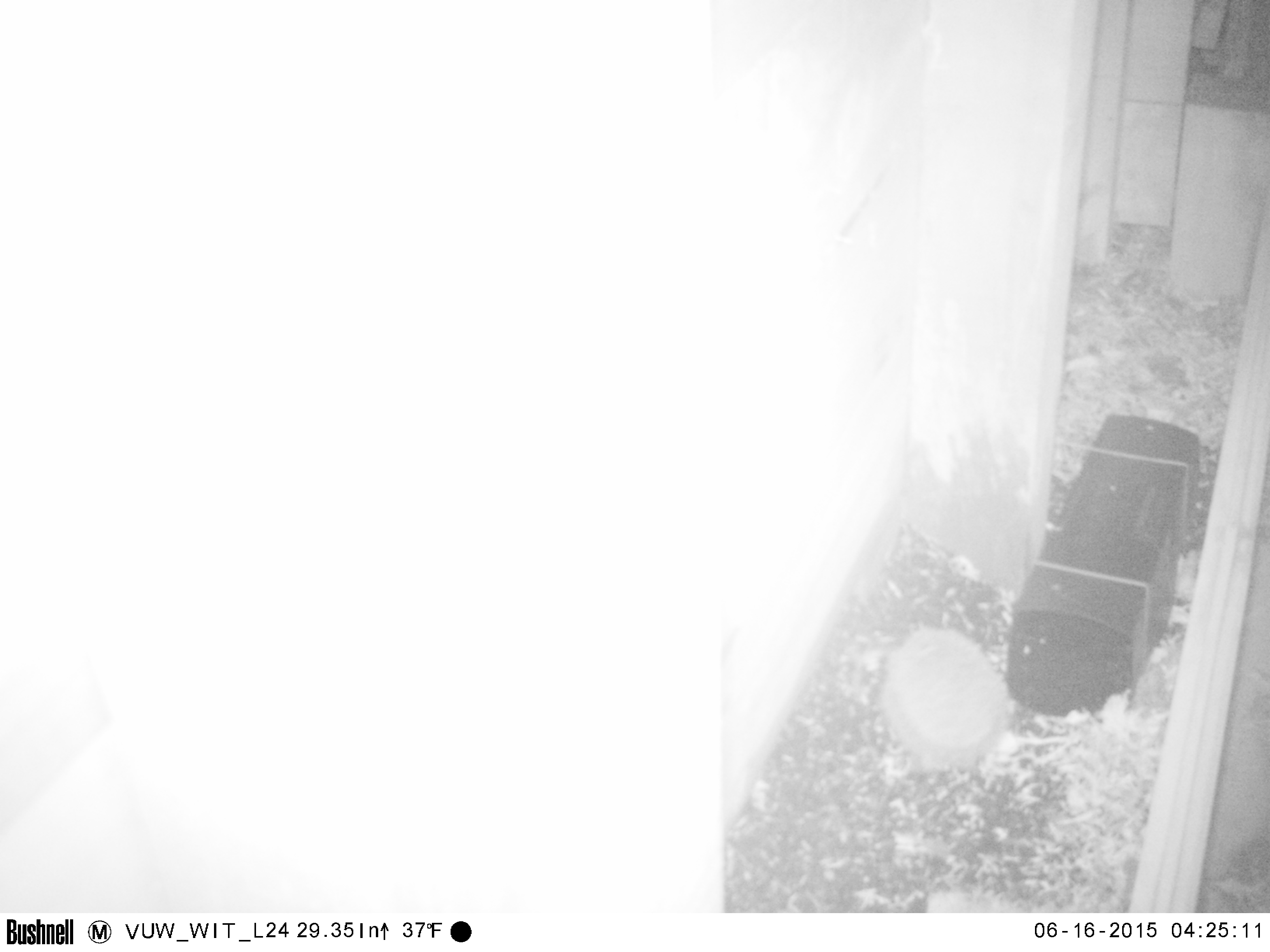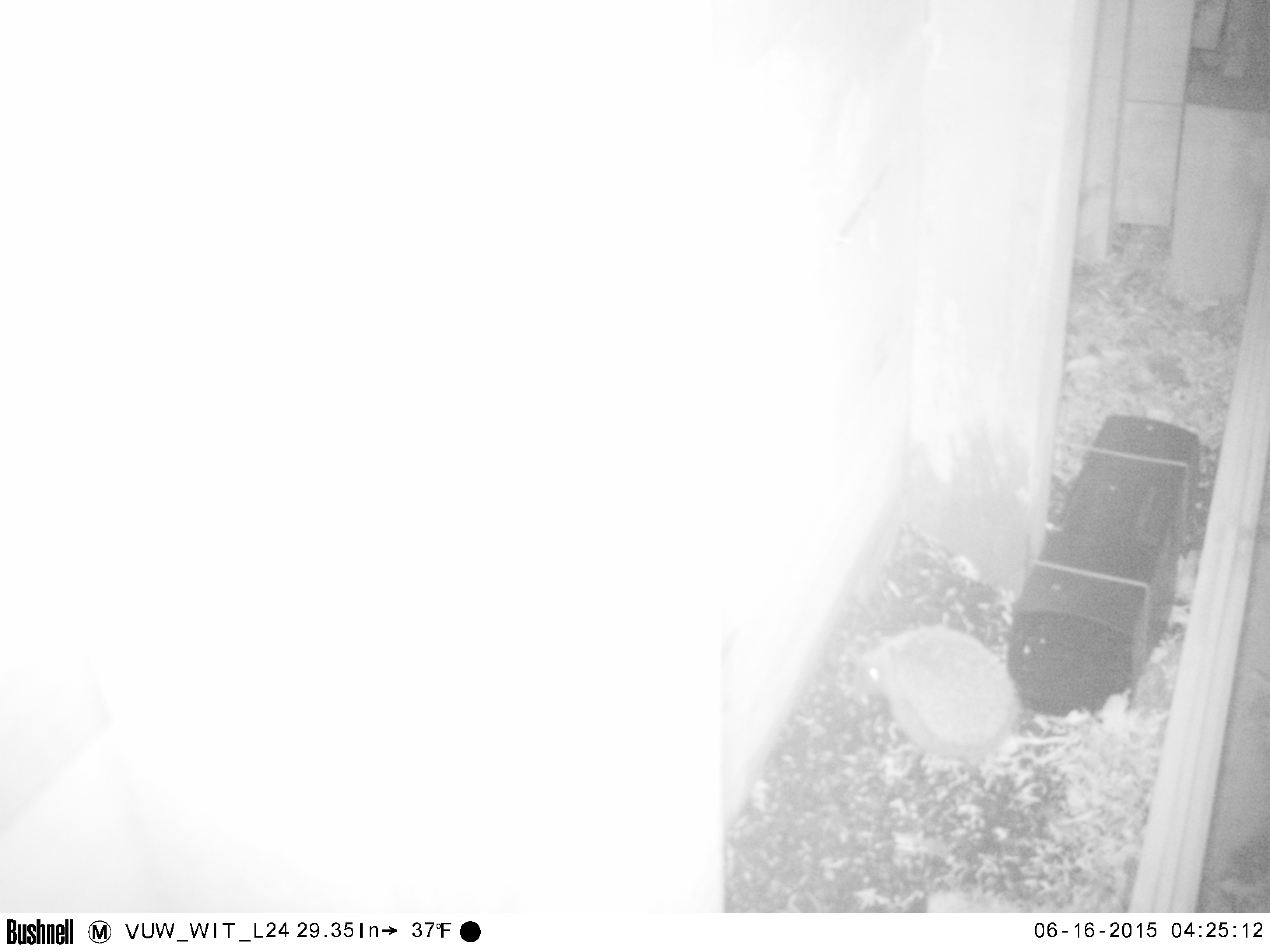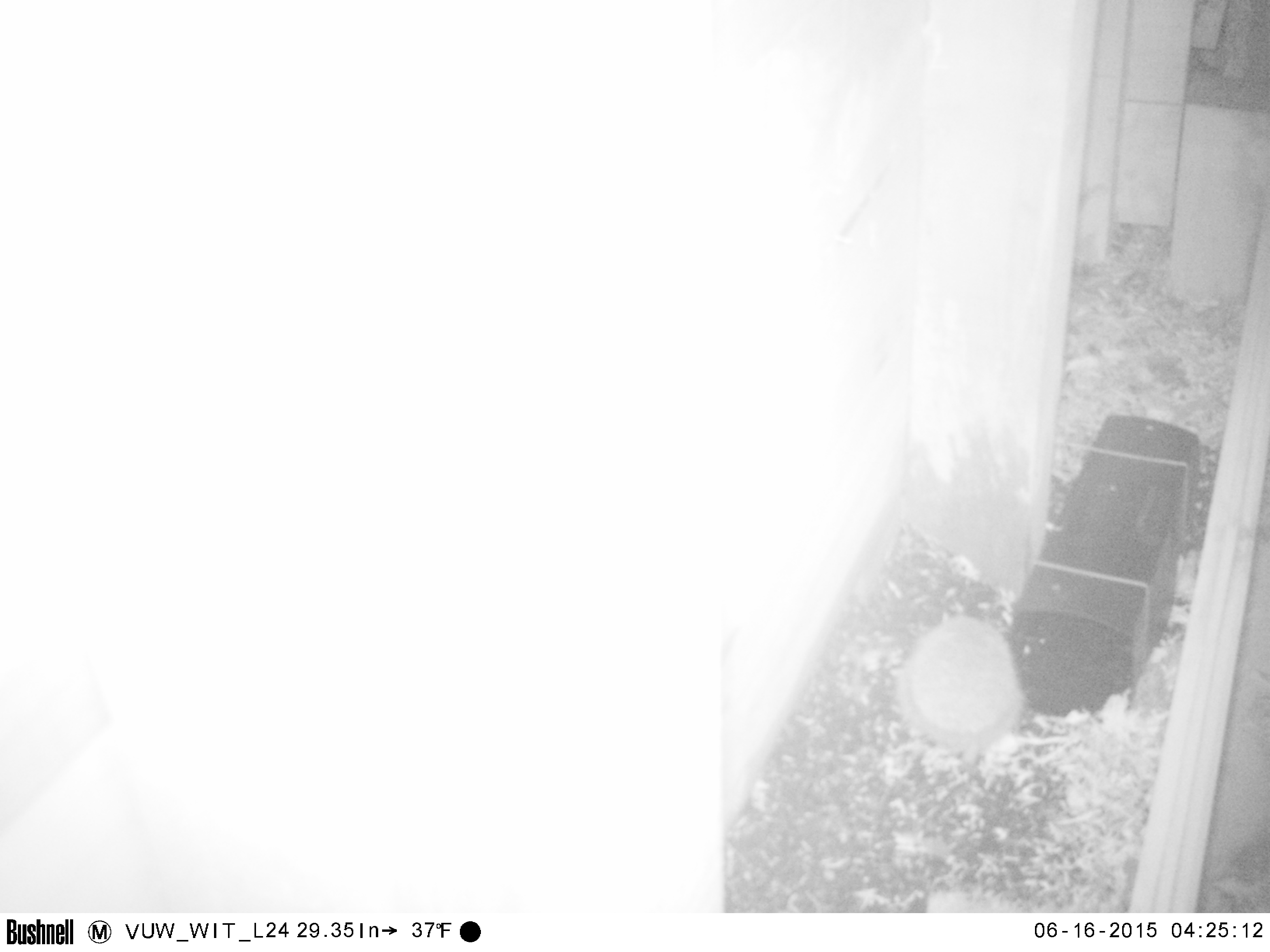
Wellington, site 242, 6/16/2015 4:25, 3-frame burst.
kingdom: Animalia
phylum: Chordata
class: Mammalia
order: Eulipotyphla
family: Erinaceidae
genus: Erinaceus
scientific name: Erinaceus europaeus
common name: hedgehog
Hedgehog (Erinaceus europaeus).